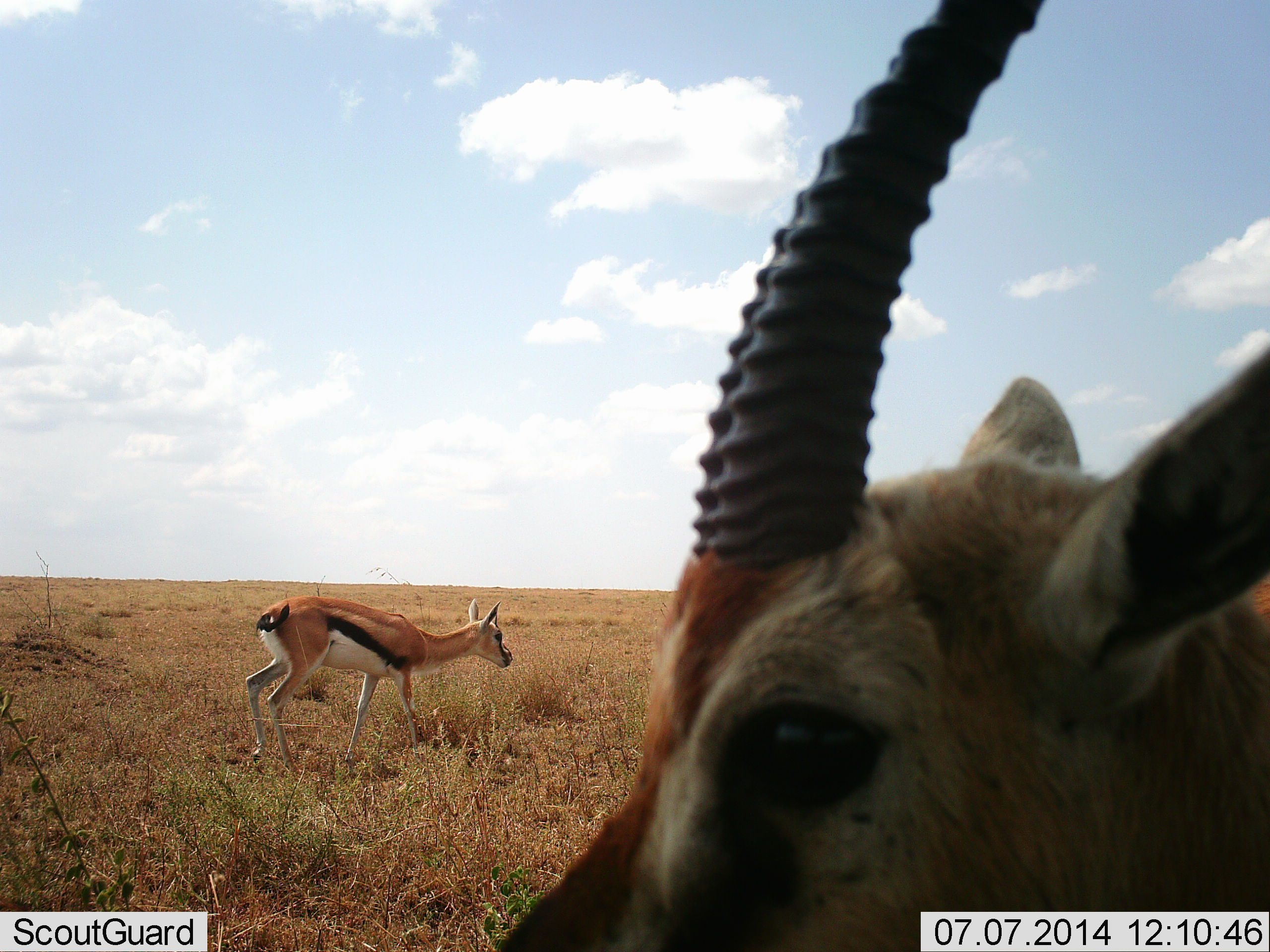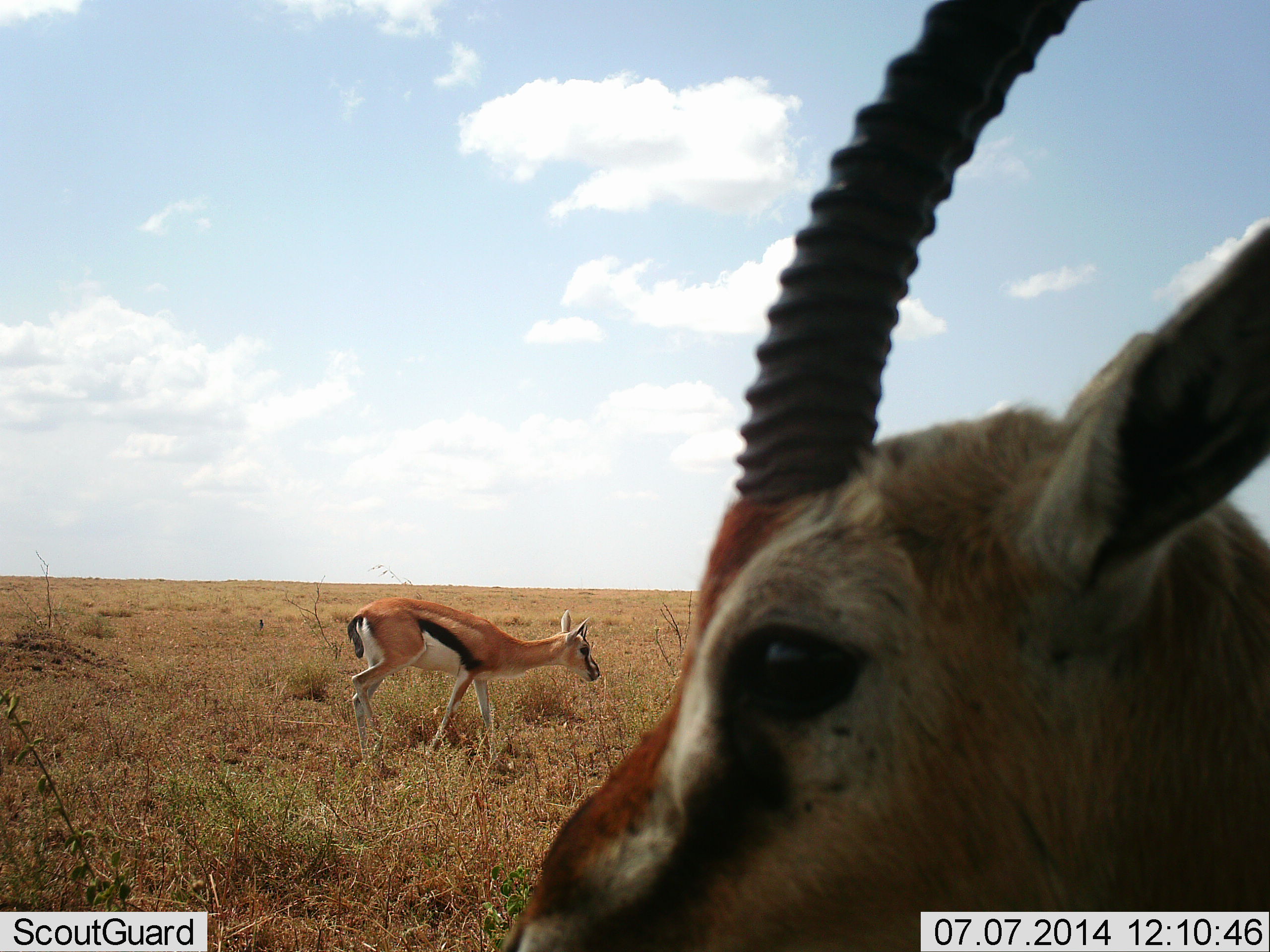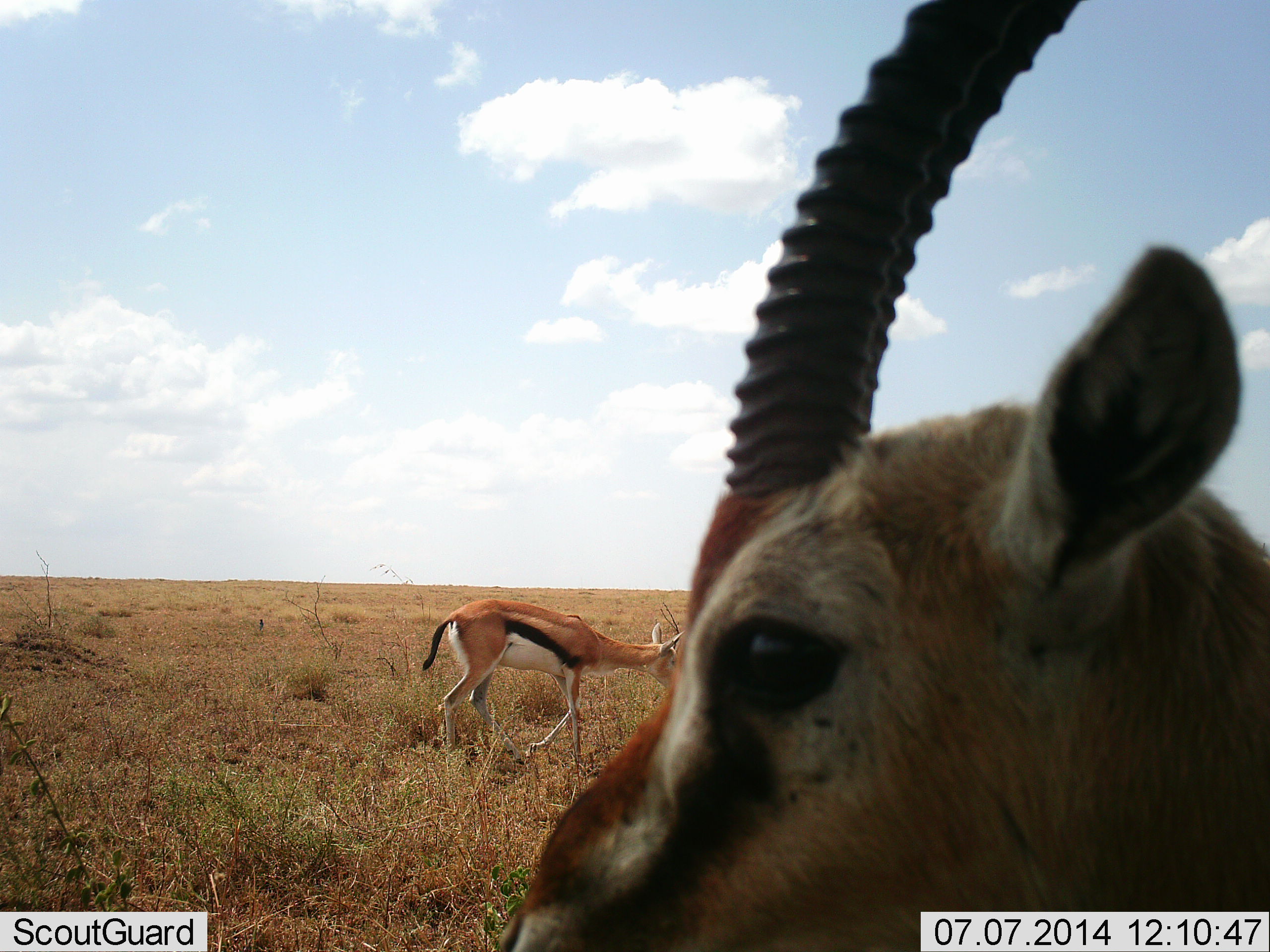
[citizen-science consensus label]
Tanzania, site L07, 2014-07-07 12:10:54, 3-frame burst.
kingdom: Animalia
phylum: Chordata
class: Mammalia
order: Artiodactyla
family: Bovidae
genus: Eudorcas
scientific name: Eudorcas thomsonii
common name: thomson's gazelle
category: gazellethomsons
Gazellethomsons (thomson's gazelle) (Eudorcas thomsonii), count 2. Behavior (volunteer vote fractions): standing 100%, resting 0%, moving 60%, interacting 0%. Young present (vote fraction): 10%. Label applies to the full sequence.